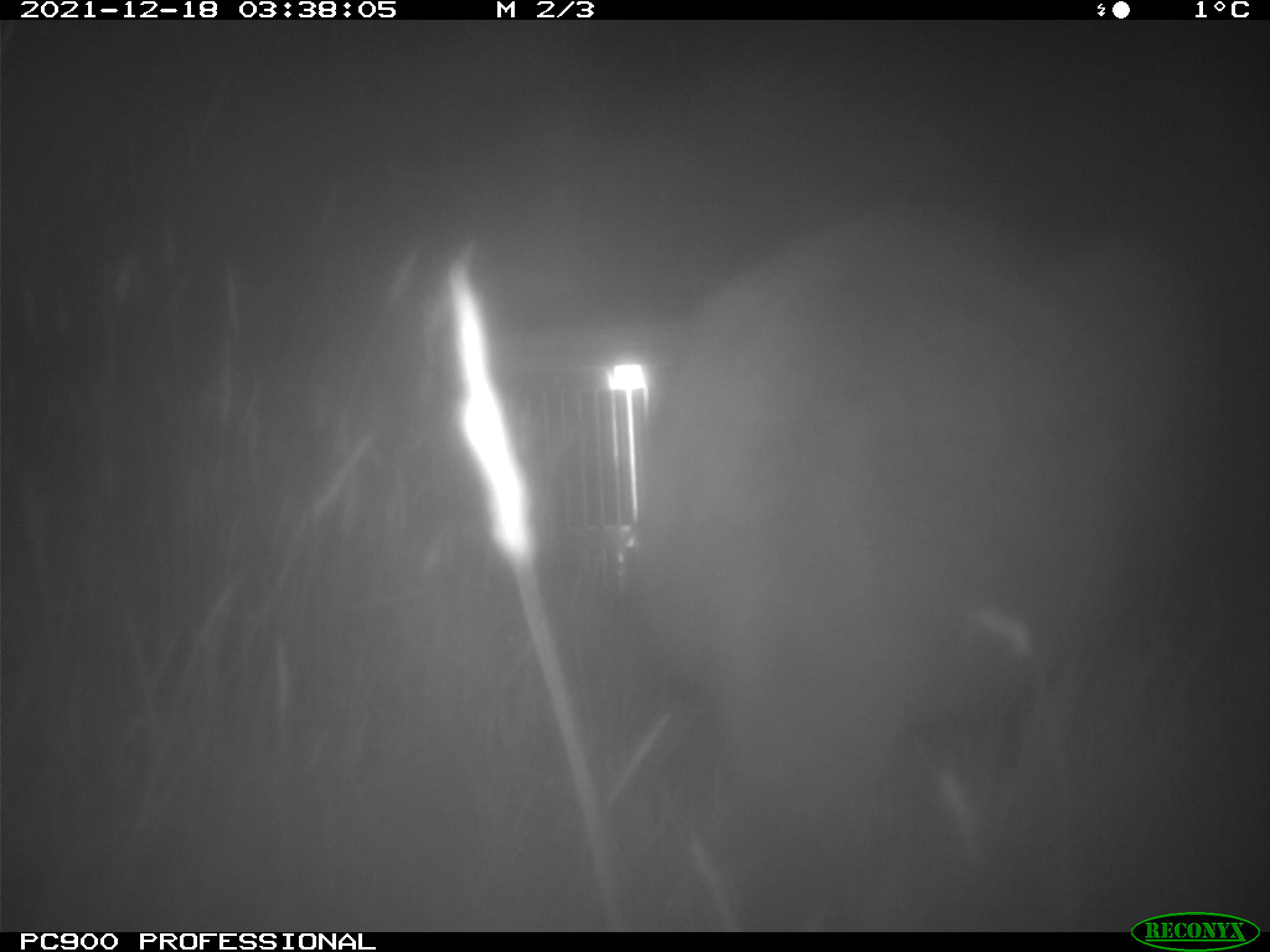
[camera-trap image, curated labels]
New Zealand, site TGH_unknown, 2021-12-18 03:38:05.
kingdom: Animalia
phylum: Chordata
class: Mammalia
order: Diprotodontia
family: Macropodidae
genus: Notamacropus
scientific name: Notamacropus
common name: wallaby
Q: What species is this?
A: Wallaby (Notamacropus).